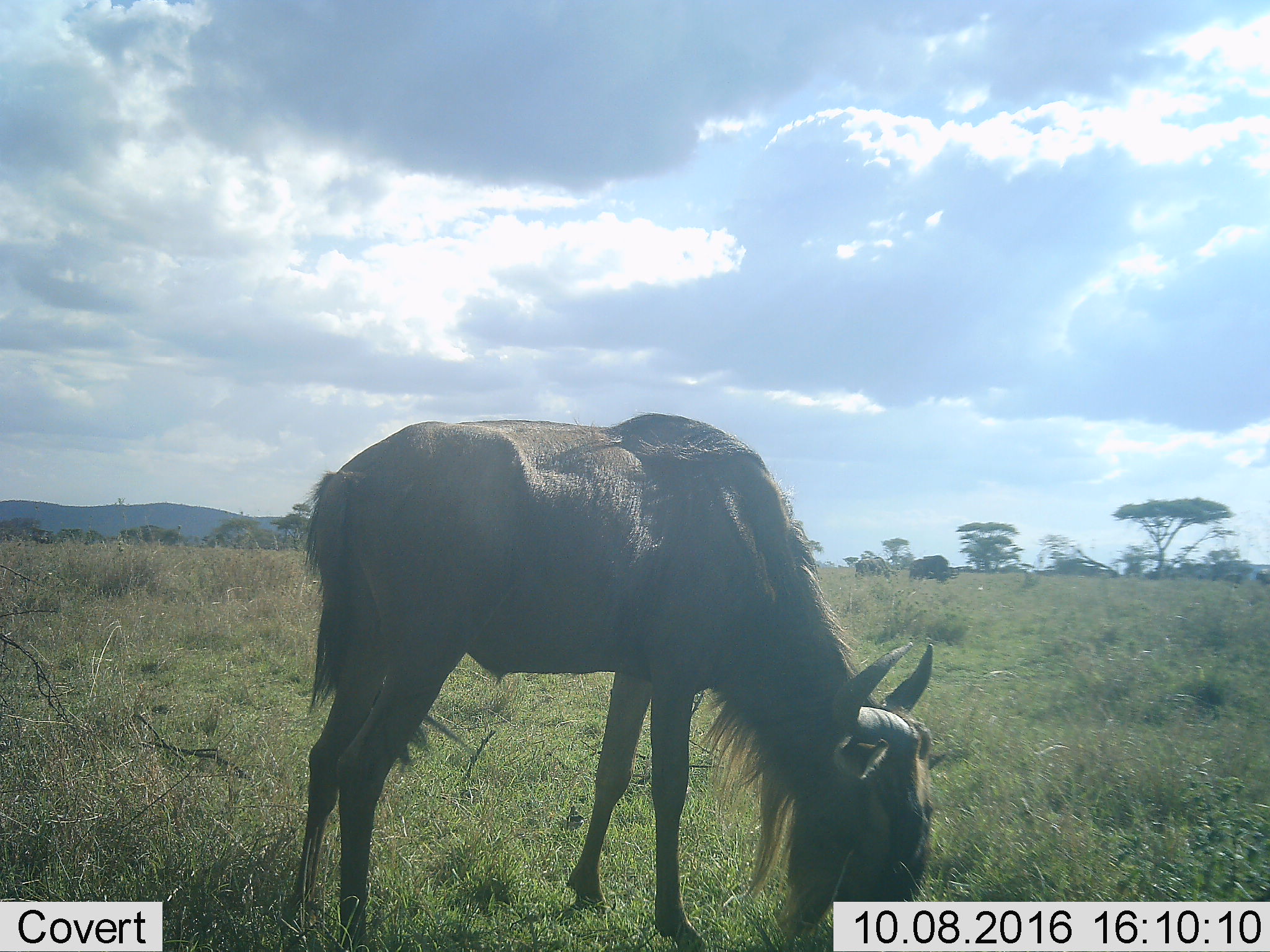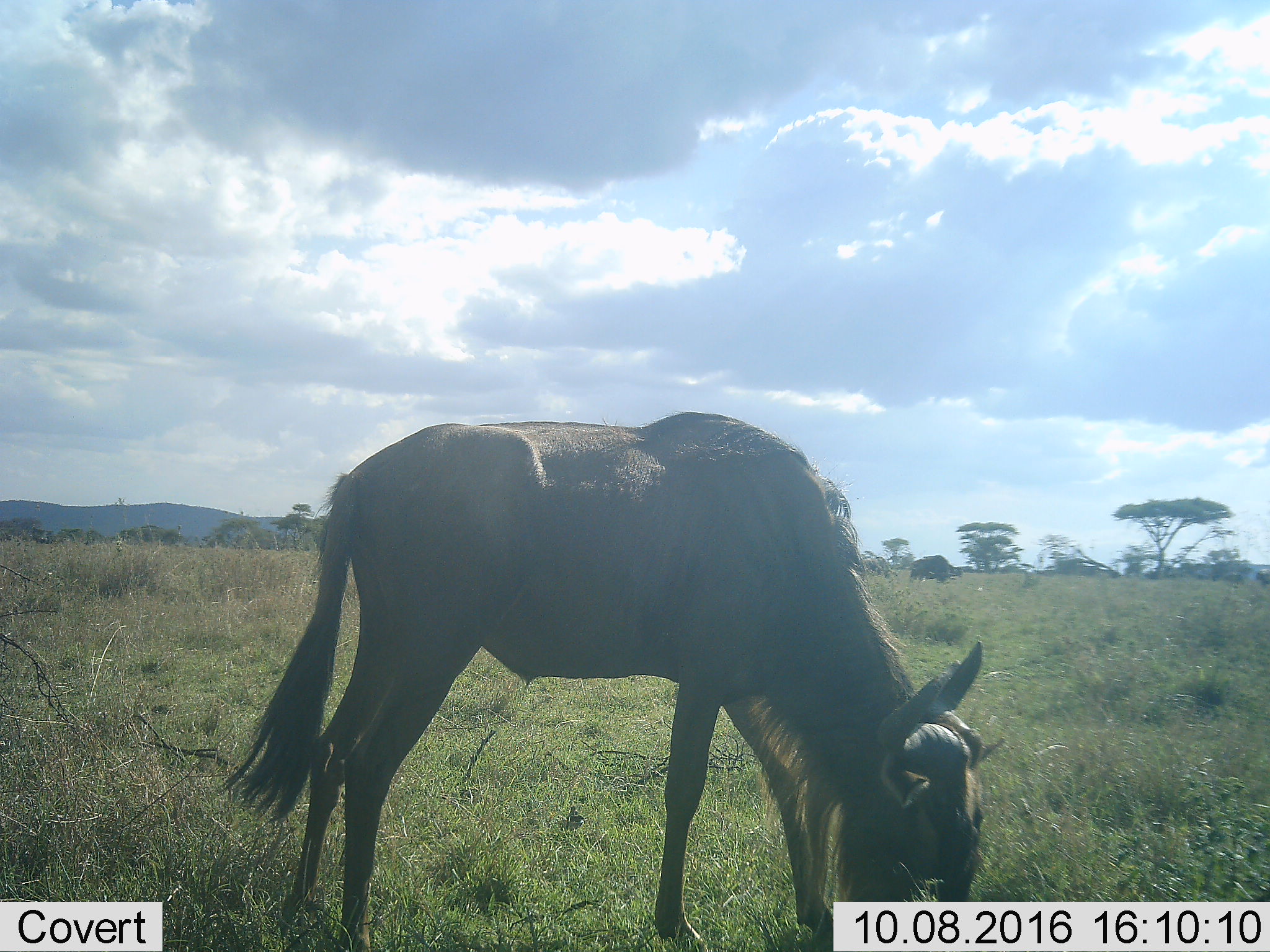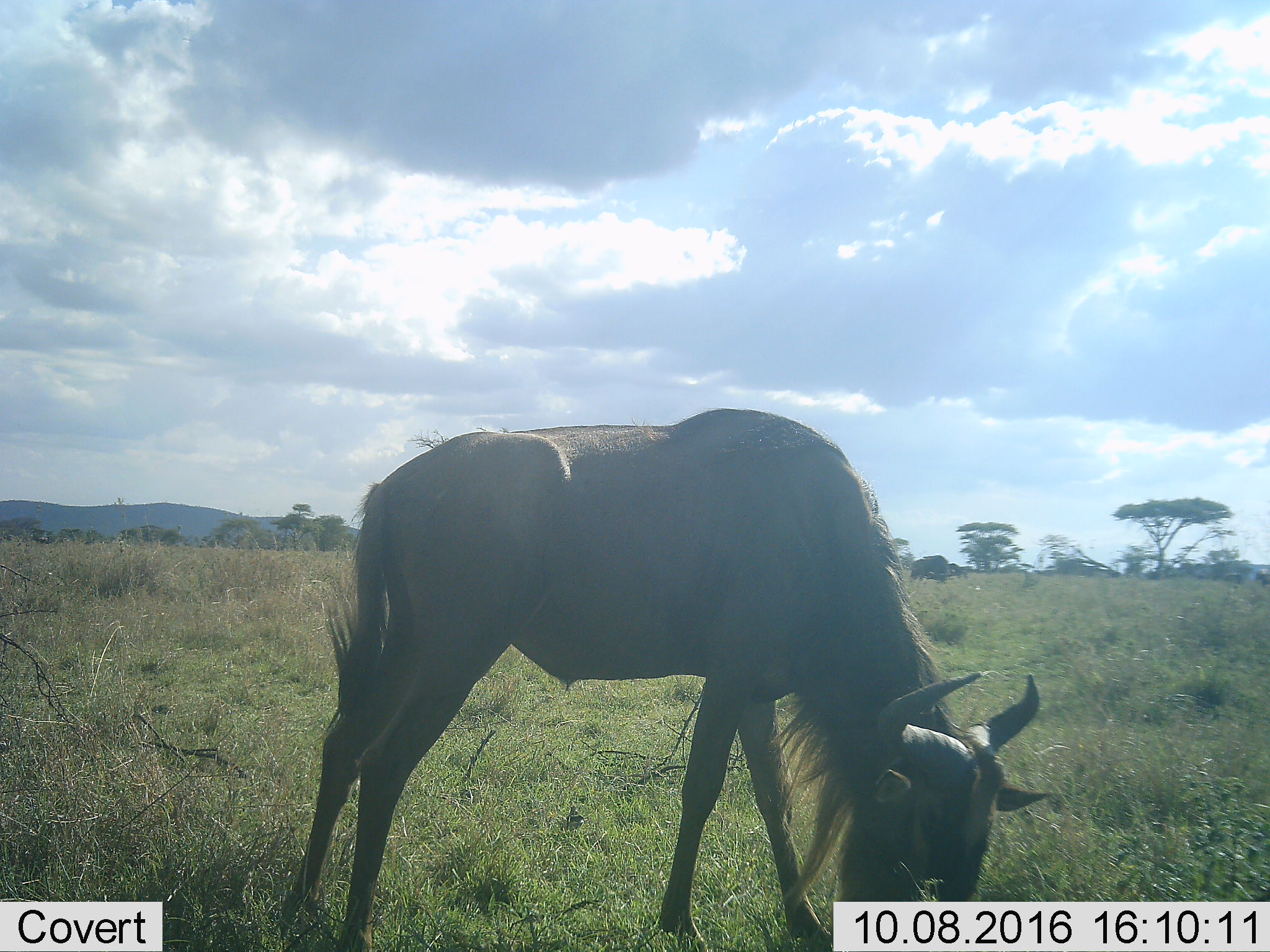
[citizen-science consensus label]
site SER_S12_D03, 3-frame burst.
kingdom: Animalia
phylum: Chordata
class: Mammalia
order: Artiodactyla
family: Bovidae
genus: Connochaetes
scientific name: Connochaetes taurinus taurinus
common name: blue wildebeest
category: wildebeestblue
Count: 1.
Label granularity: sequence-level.